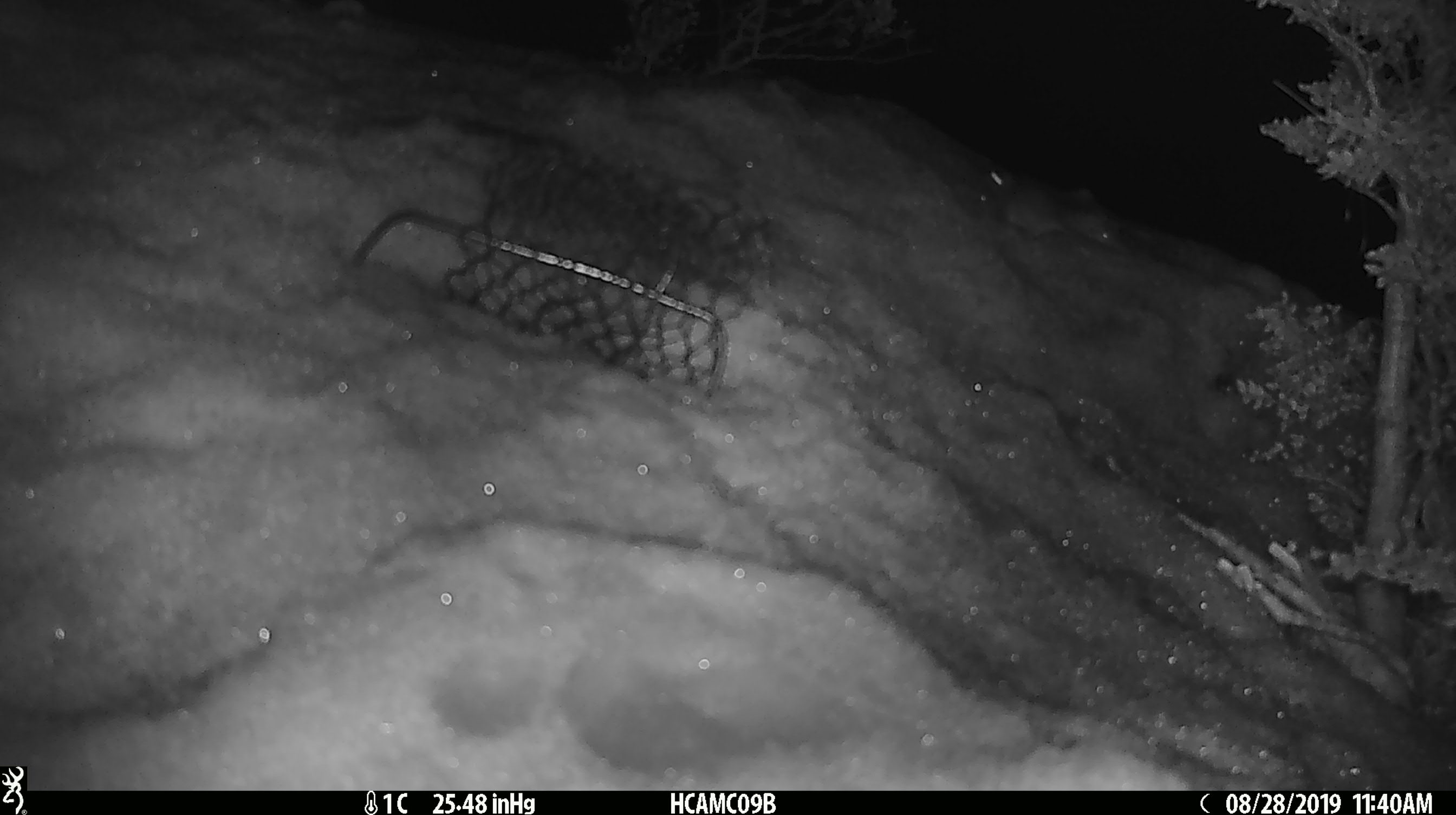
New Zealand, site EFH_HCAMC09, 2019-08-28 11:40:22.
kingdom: Animalia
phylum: Chordata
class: Mammalia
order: Rodentia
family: Muridae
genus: Mus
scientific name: Mus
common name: mouse